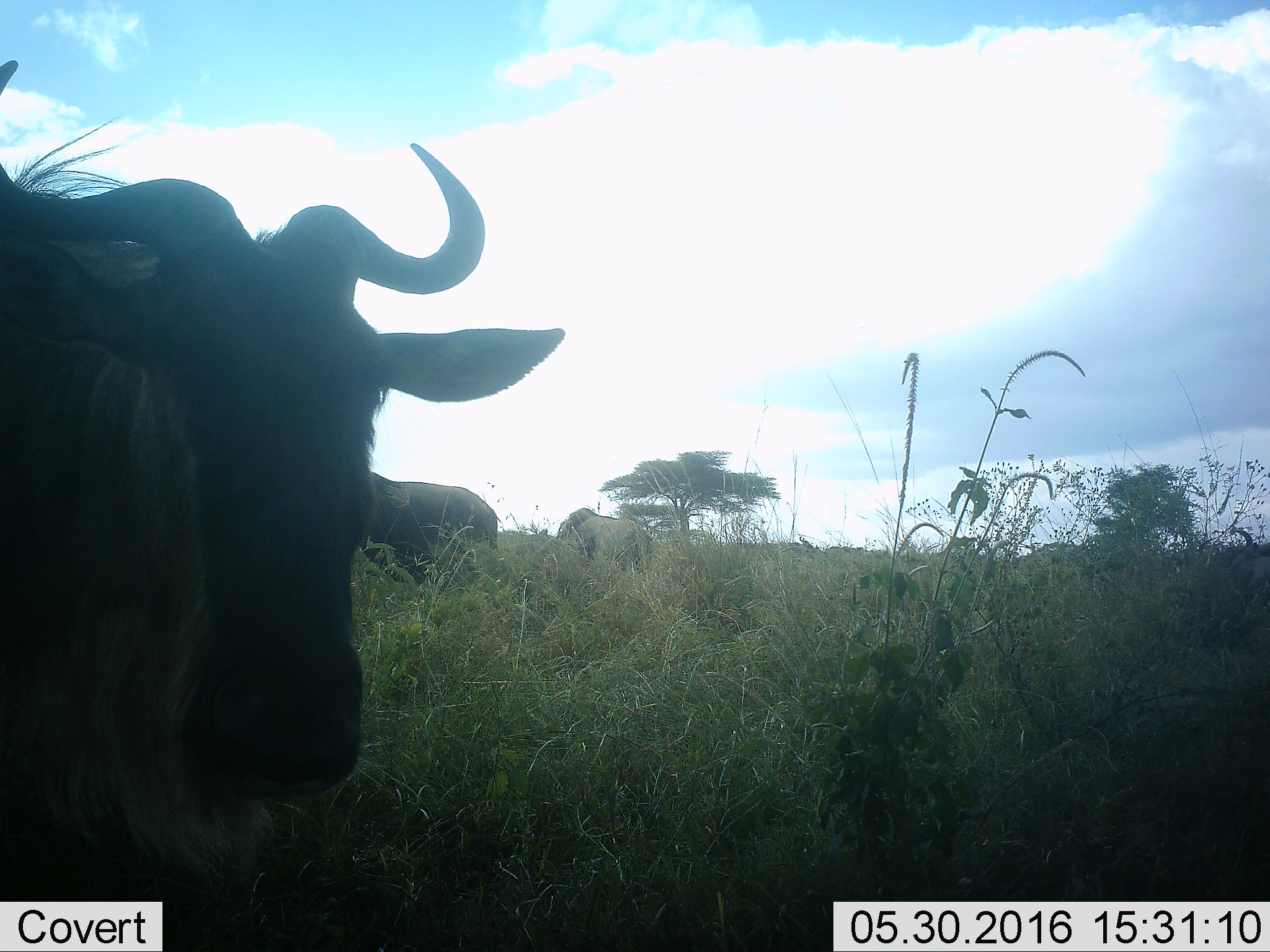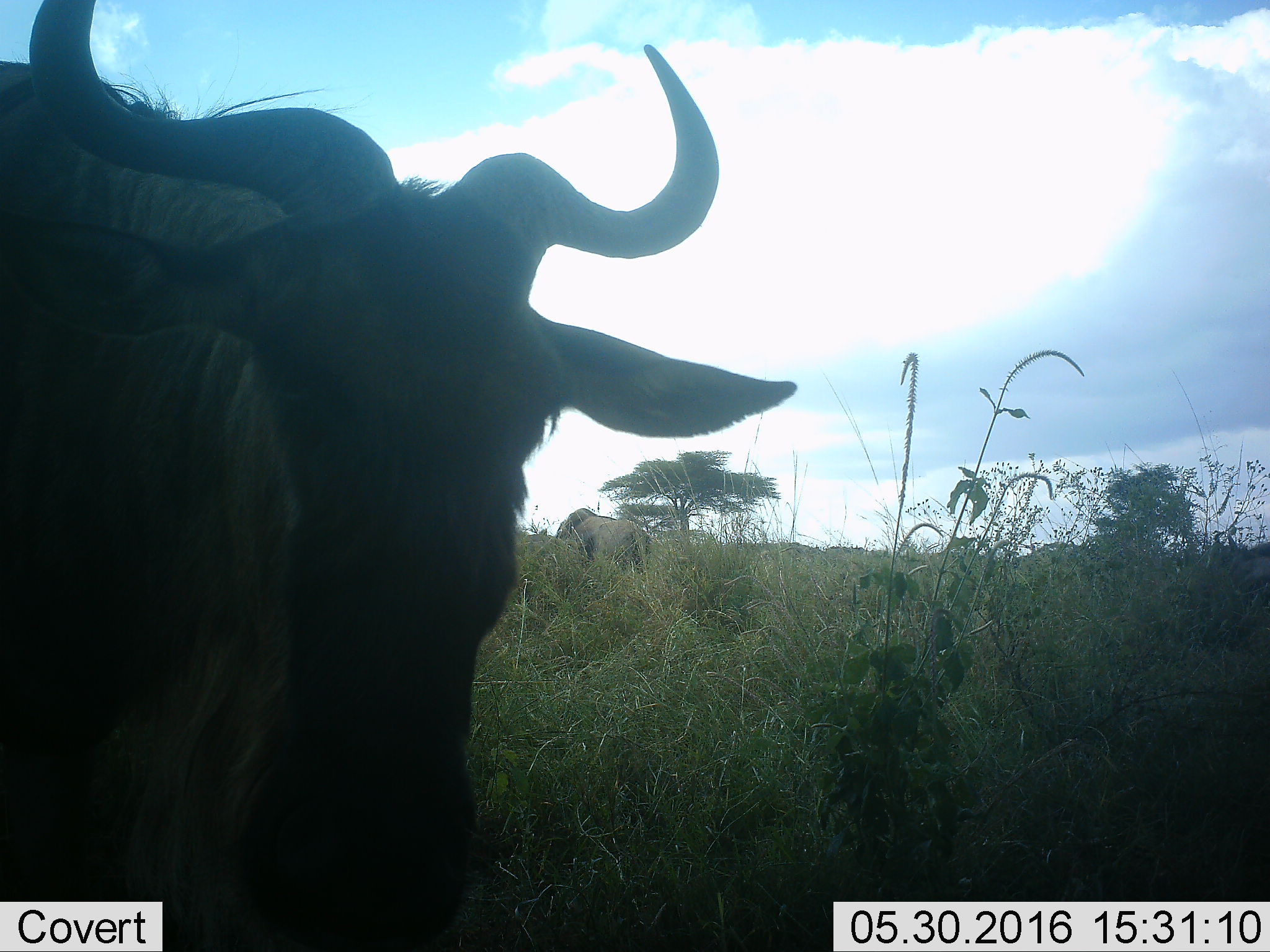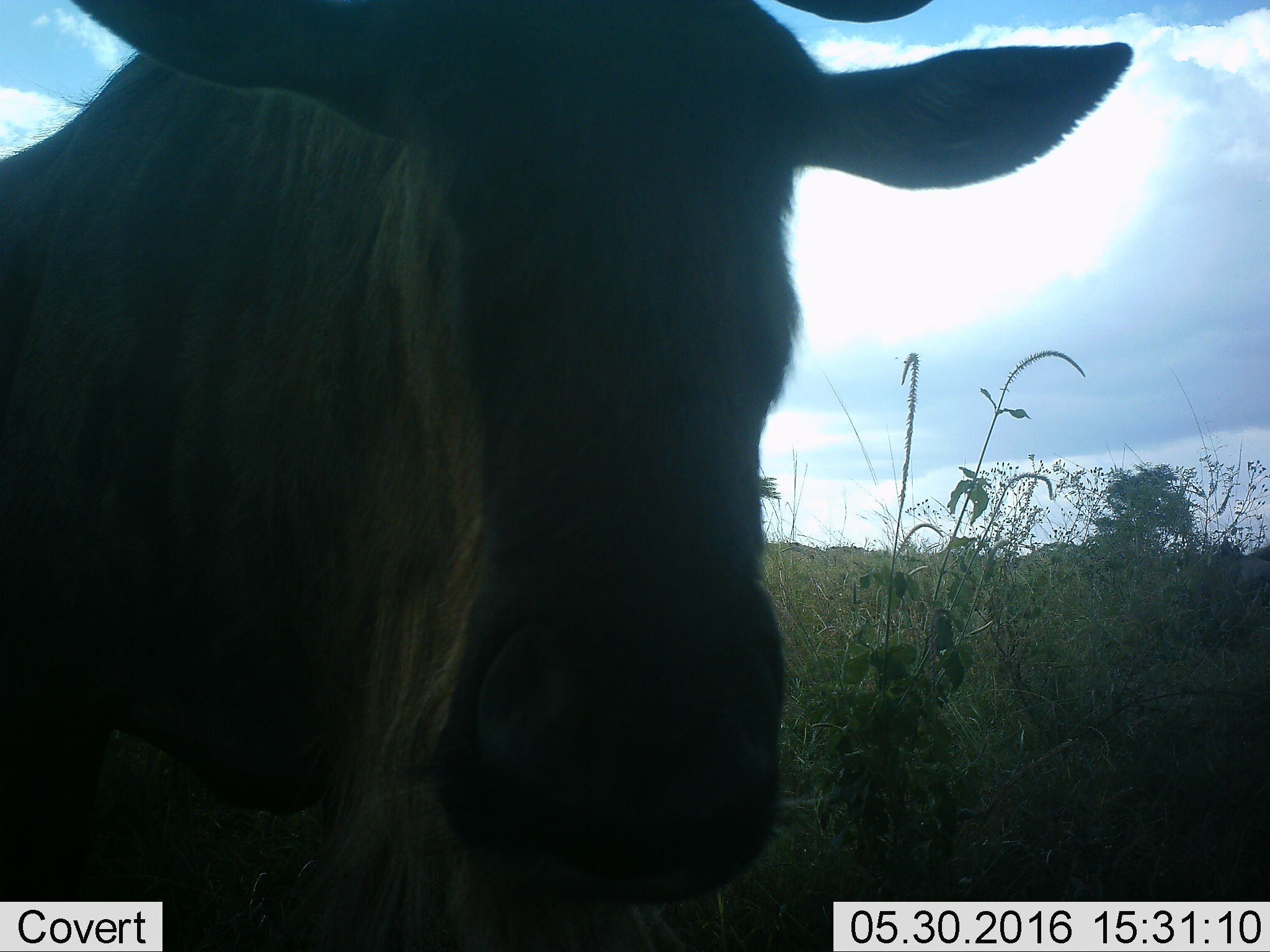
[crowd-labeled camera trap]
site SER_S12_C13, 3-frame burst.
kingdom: Animalia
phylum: Chordata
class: Mammalia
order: Artiodactyla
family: Bovidae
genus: Connochaetes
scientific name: Connochaetes taurinus taurinus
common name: blue wildebeest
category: wildebeestblue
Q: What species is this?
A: Wildebeestblue (blue wildebeest) (Connochaetes taurinus taurinus).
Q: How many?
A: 4.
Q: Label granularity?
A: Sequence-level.